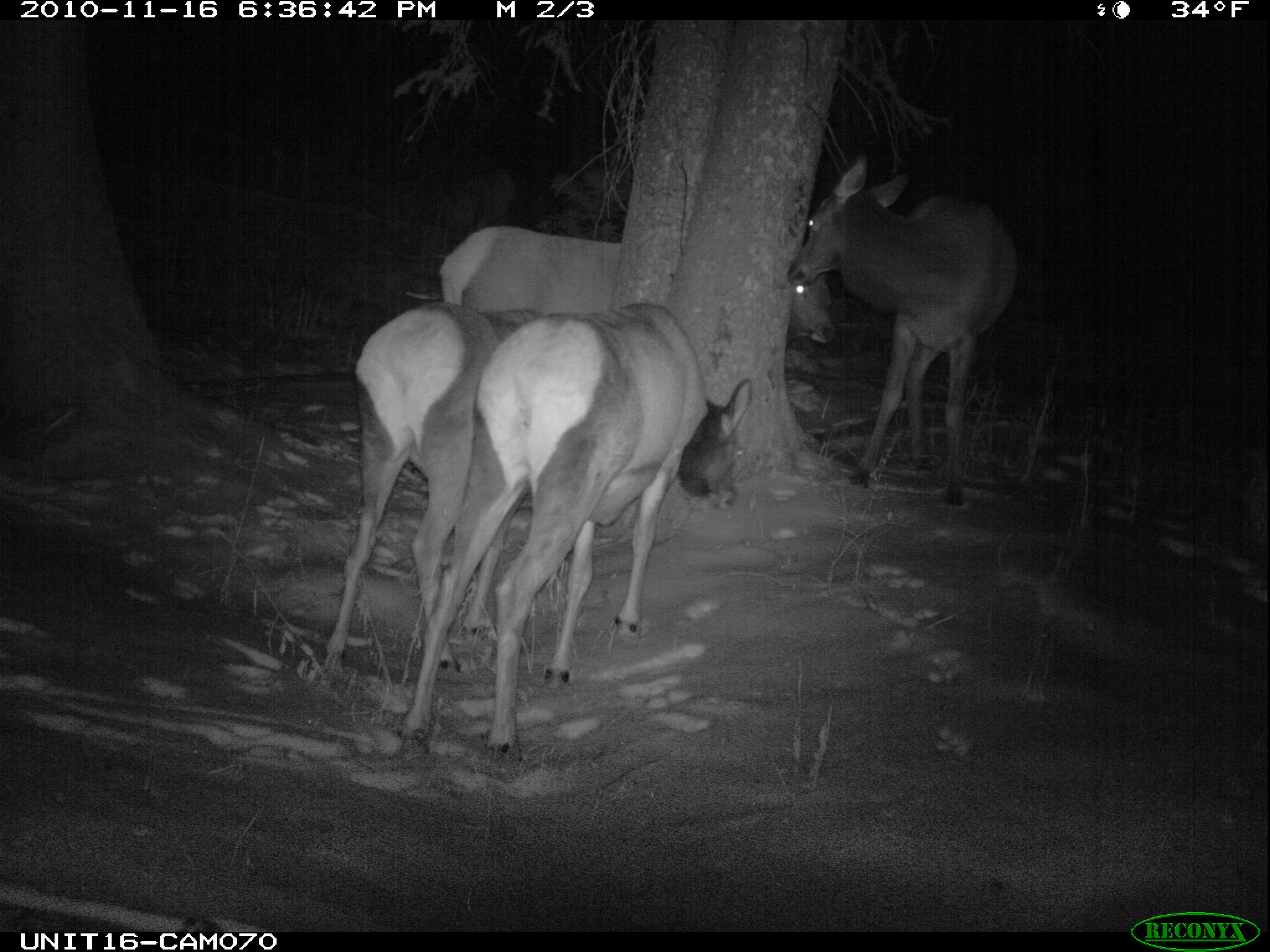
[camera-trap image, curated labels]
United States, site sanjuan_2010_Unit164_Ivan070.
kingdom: Animalia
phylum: Chordata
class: Mammalia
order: Artiodactyla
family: Cervidae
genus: Cervus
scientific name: Cervus elaphus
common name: red deer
Cervus elaphus (red deer).